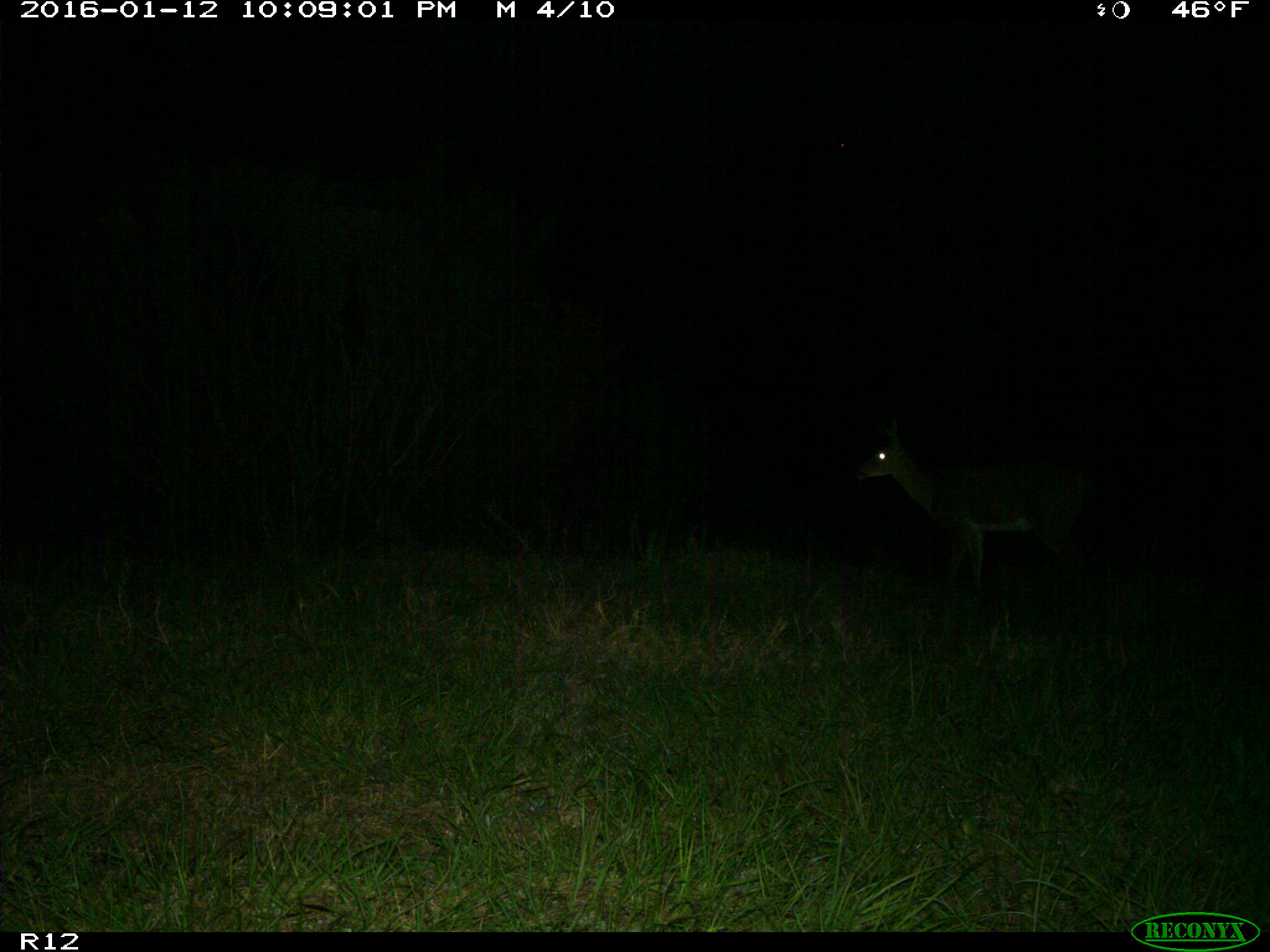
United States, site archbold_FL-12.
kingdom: Animalia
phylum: Chordata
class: Mammalia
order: Artiodactyla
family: Cervidae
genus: Odocoileus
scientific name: Odocoileus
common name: deer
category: unidentified deer